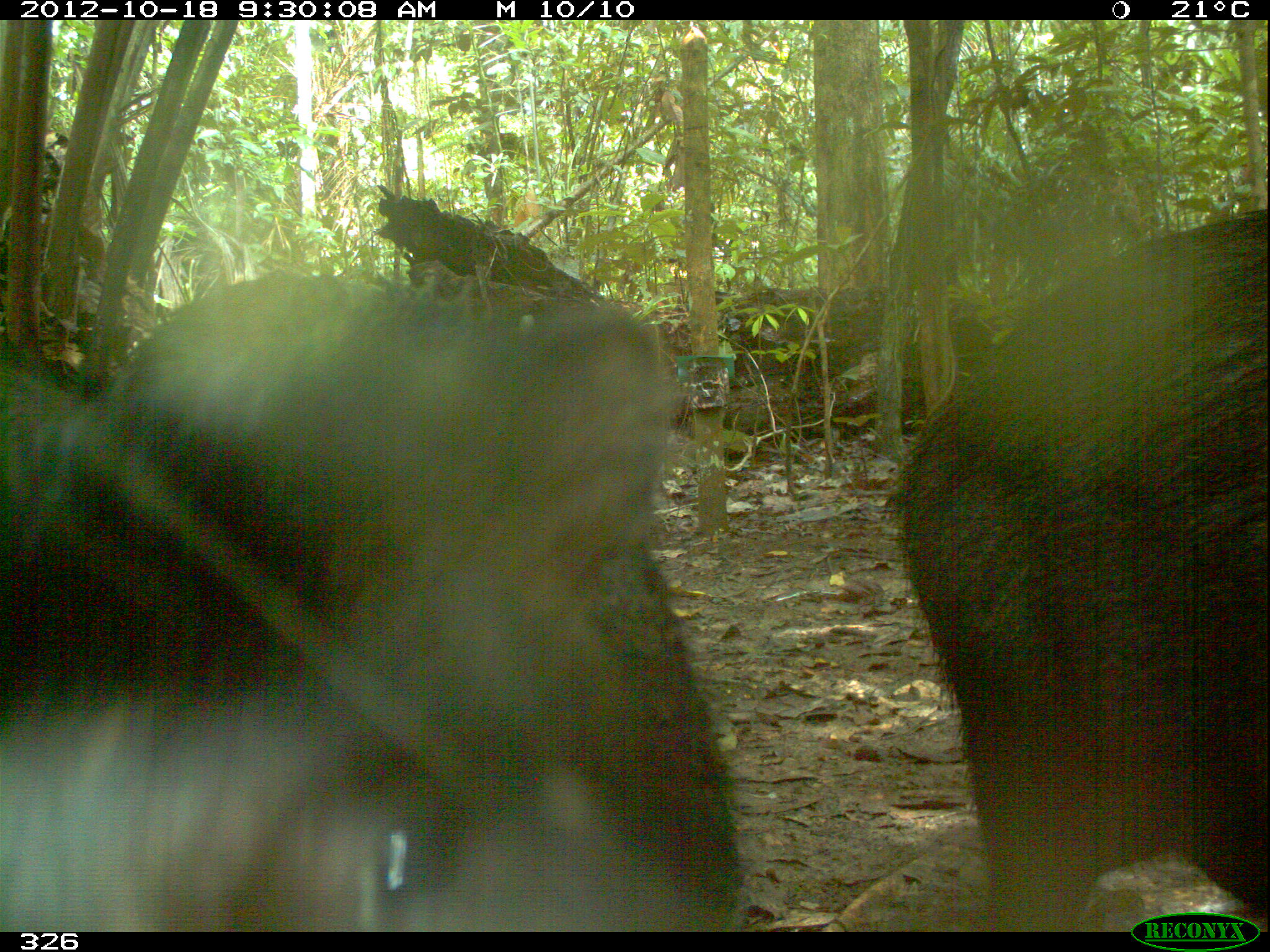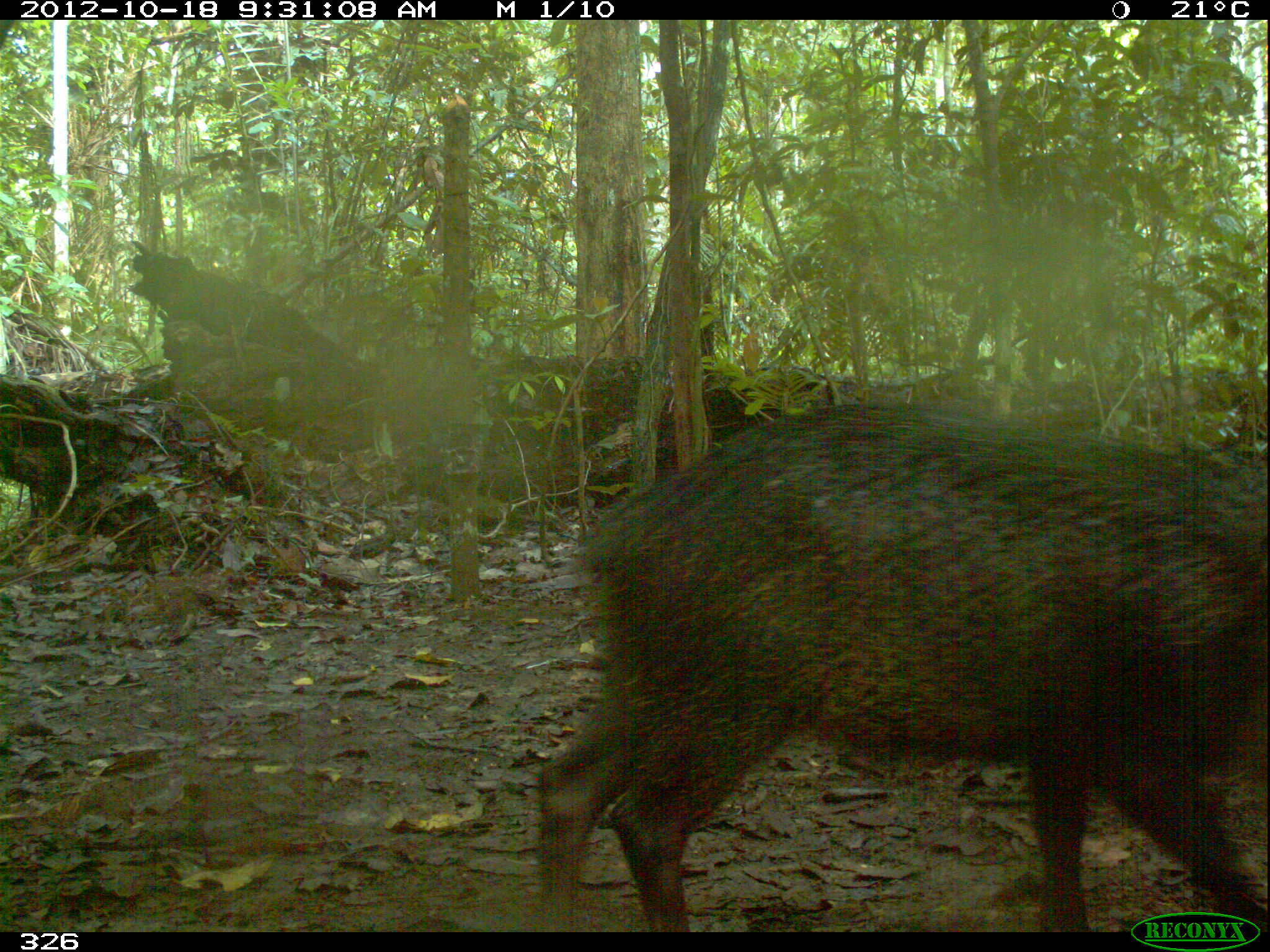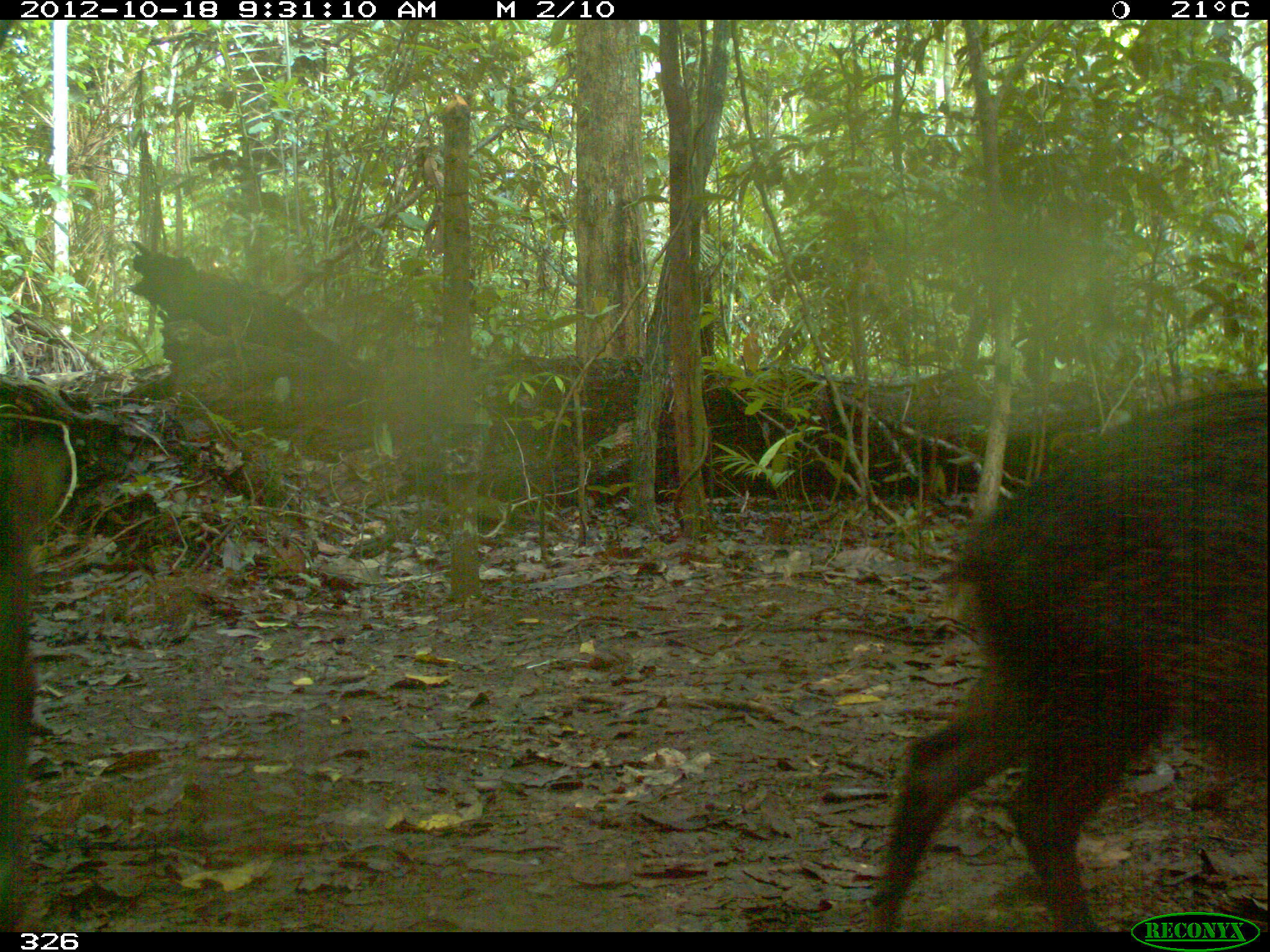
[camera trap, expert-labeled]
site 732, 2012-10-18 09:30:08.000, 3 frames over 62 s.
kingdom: Animalia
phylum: Chordata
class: Mammalia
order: Artiodactyla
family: Tayassuidae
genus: Tayassu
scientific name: Tayassu pecari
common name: white-lipped peccary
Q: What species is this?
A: Tayassu pecari (white-lipped peccary).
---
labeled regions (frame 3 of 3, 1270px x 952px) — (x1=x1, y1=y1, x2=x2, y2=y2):
tayassu pecari: (x1=868, y1=387, x2=1267, y2=932); (x1=0, y1=441, x2=60, y2=932)